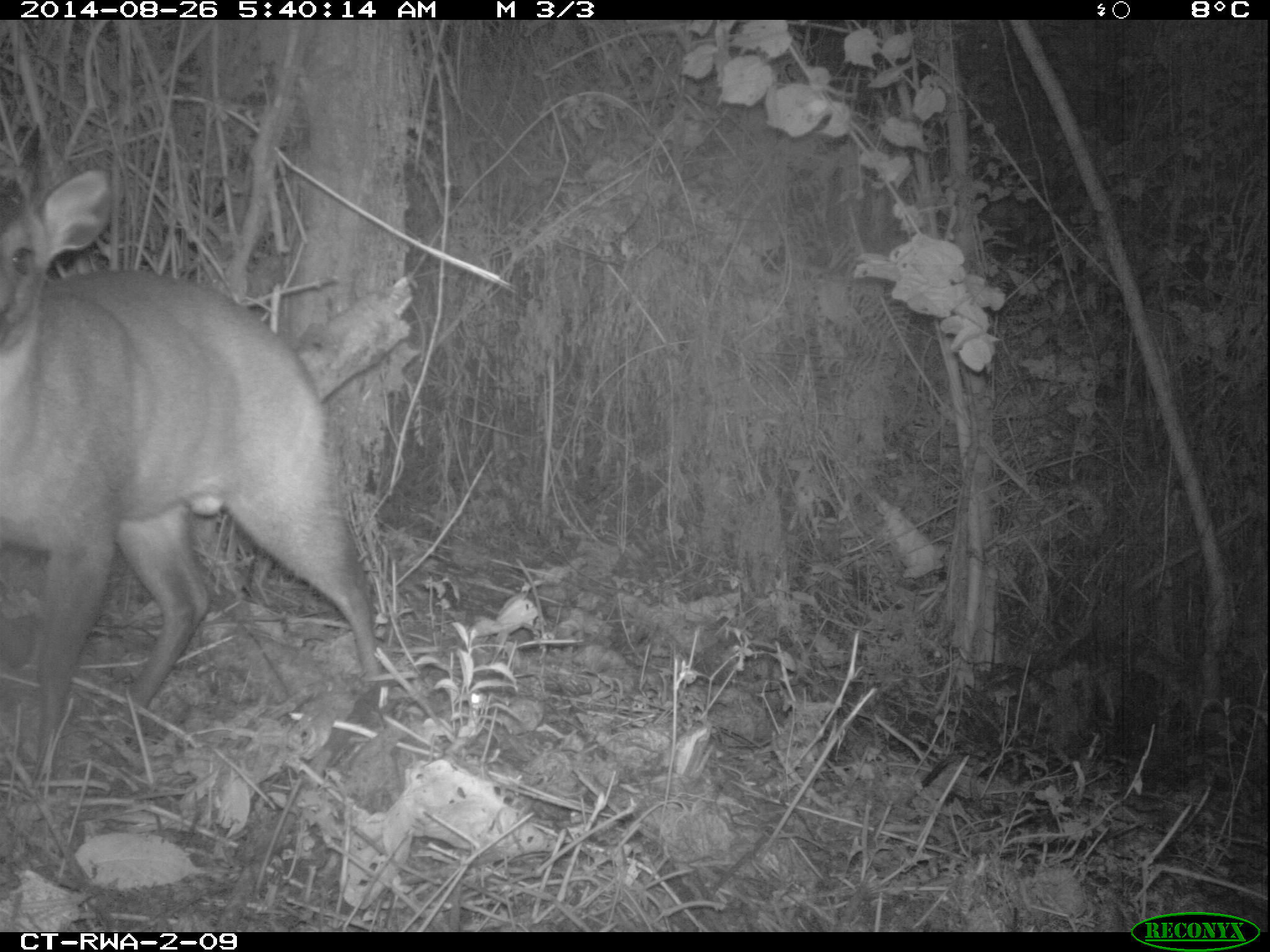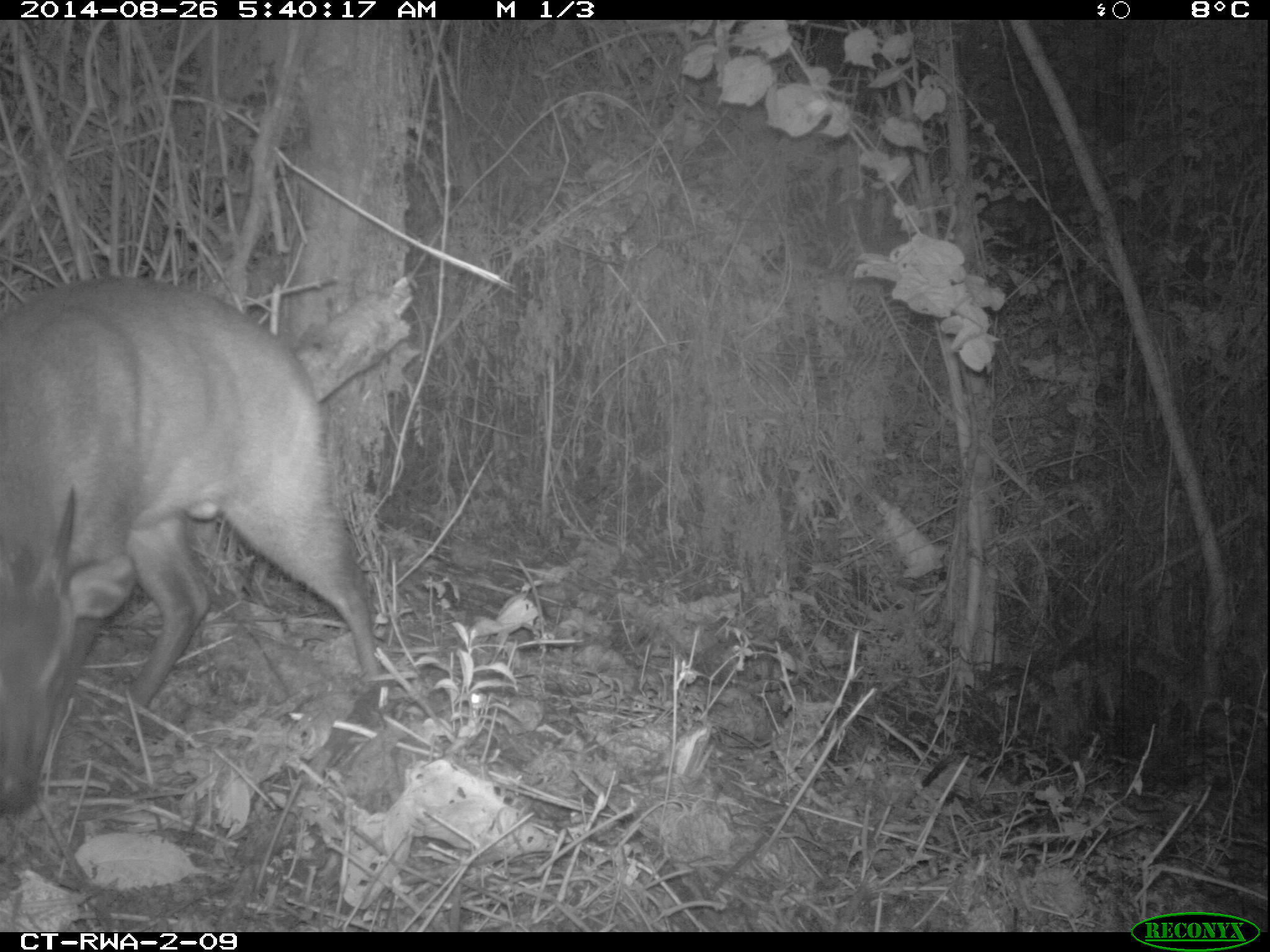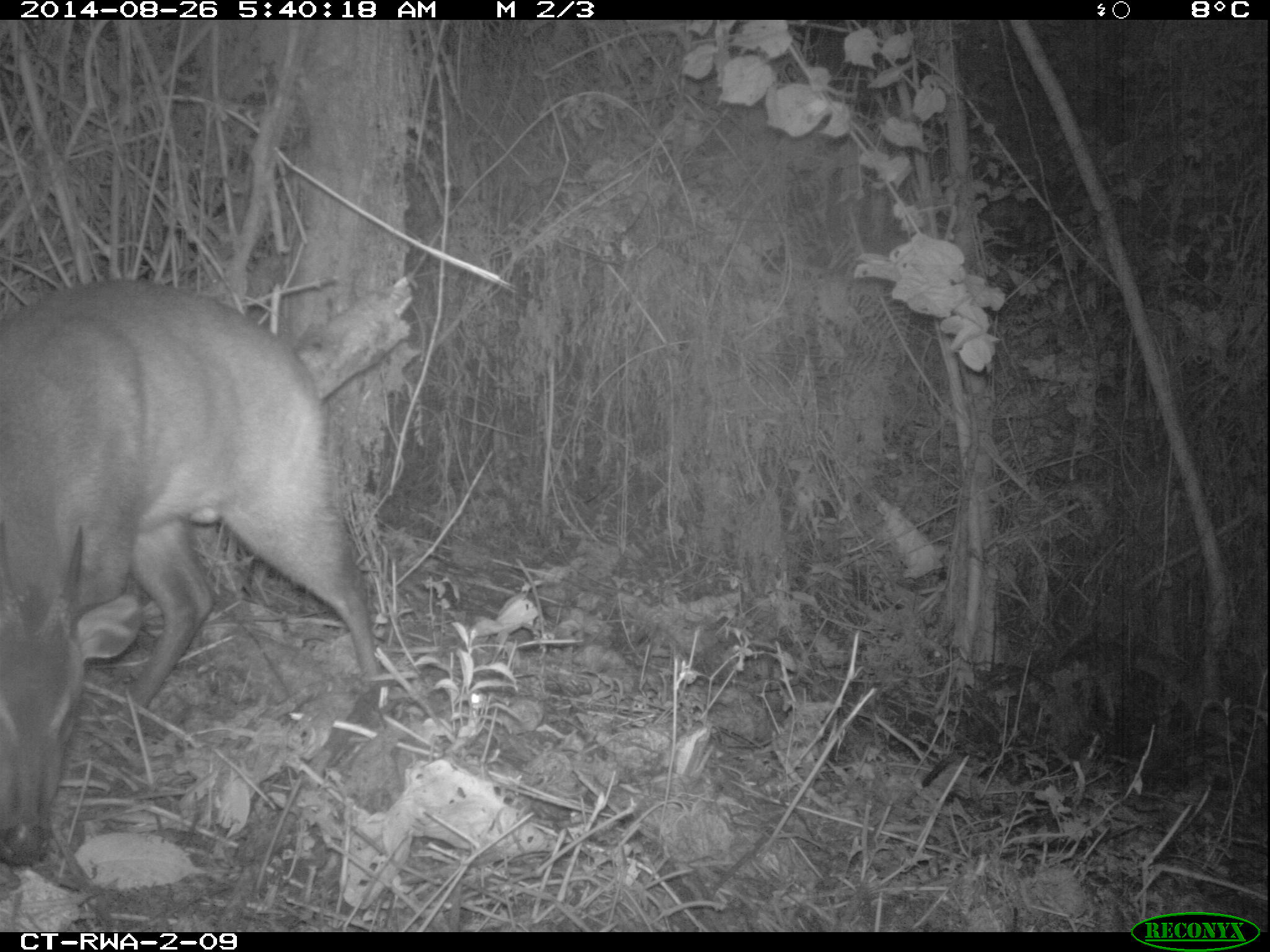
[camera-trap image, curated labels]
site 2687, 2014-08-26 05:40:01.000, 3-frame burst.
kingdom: Animalia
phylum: Chordata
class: Mammalia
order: Artiodactyla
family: Bovidae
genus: Cephalophus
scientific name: Cephalophus nigrifrons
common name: black-fronted duiker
Cephalophus nigrifrons (black-fronted duiker), count 1.